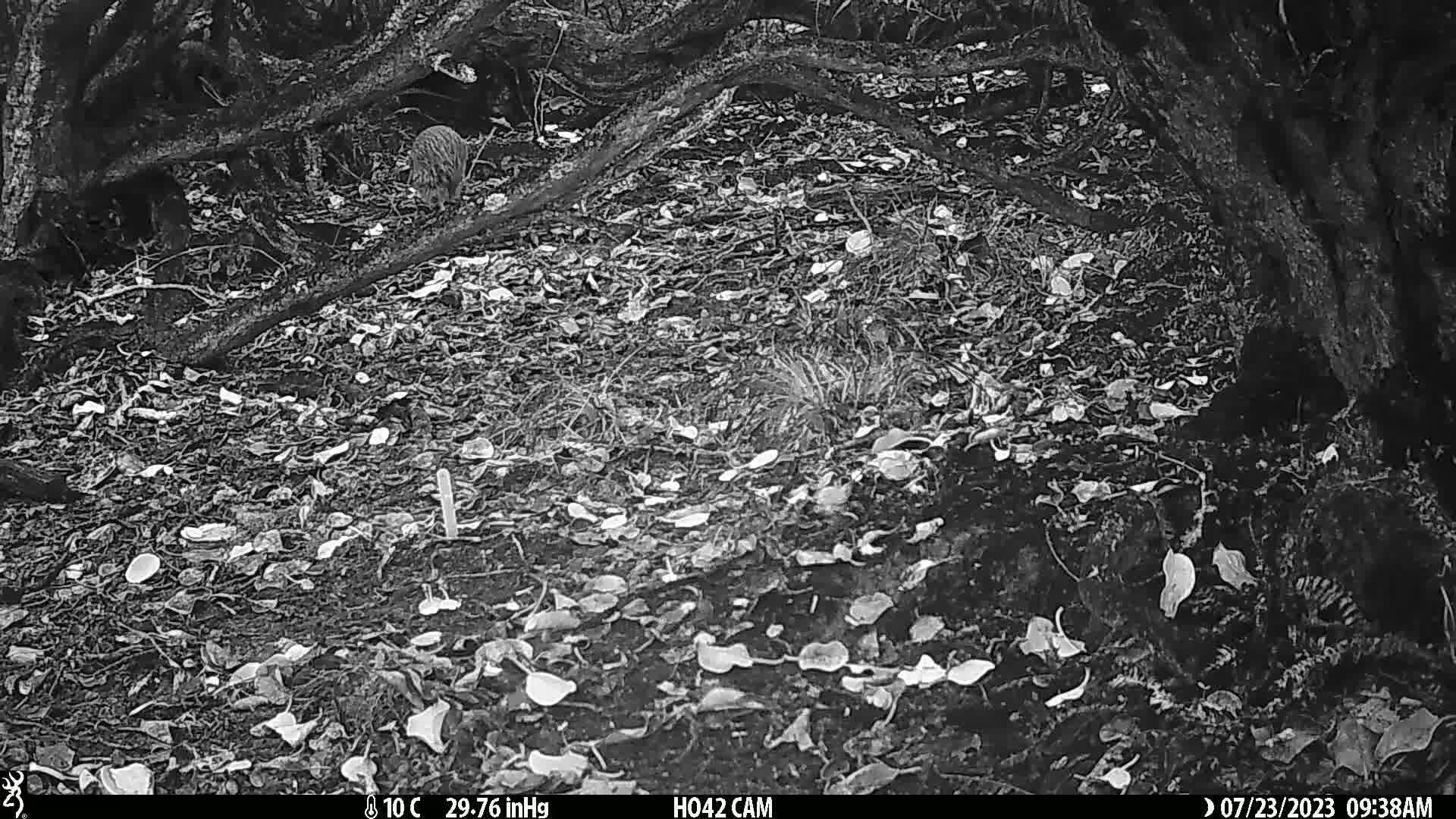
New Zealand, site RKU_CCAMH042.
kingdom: Animalia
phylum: Chordata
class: Aves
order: Apterygiformes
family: Apterygidae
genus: Apteryx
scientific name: Apteryx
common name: kiwi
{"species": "kiwi (Apteryx)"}